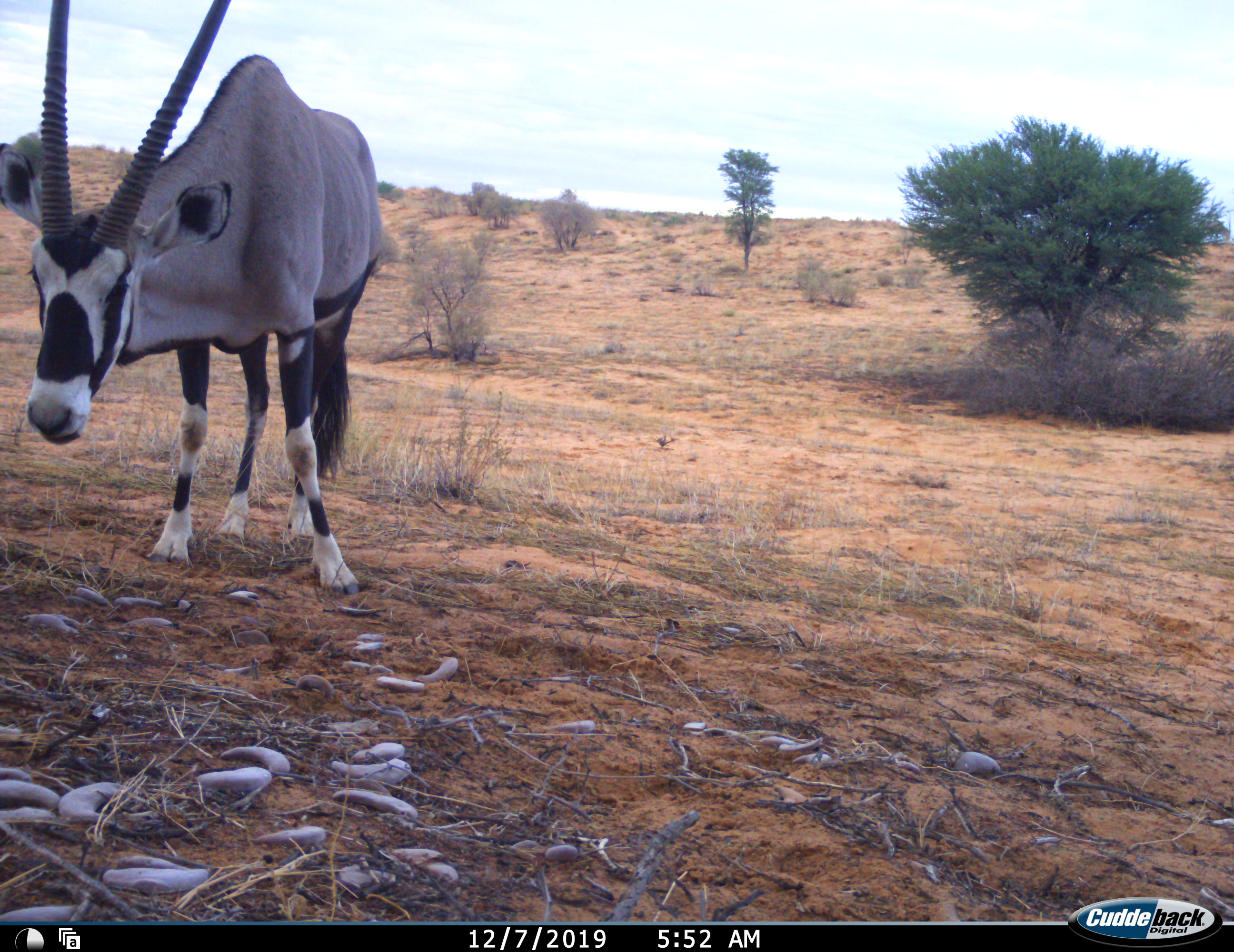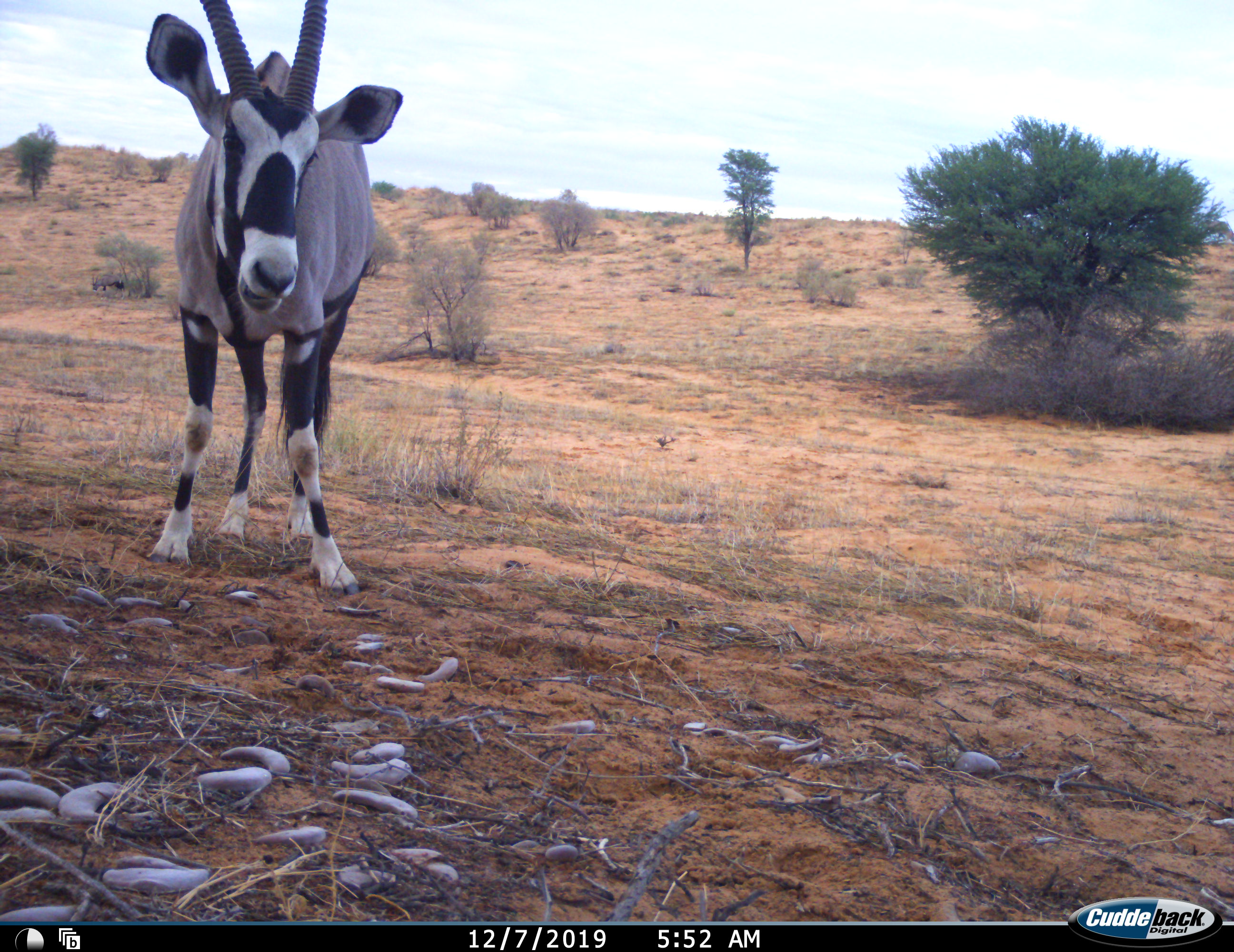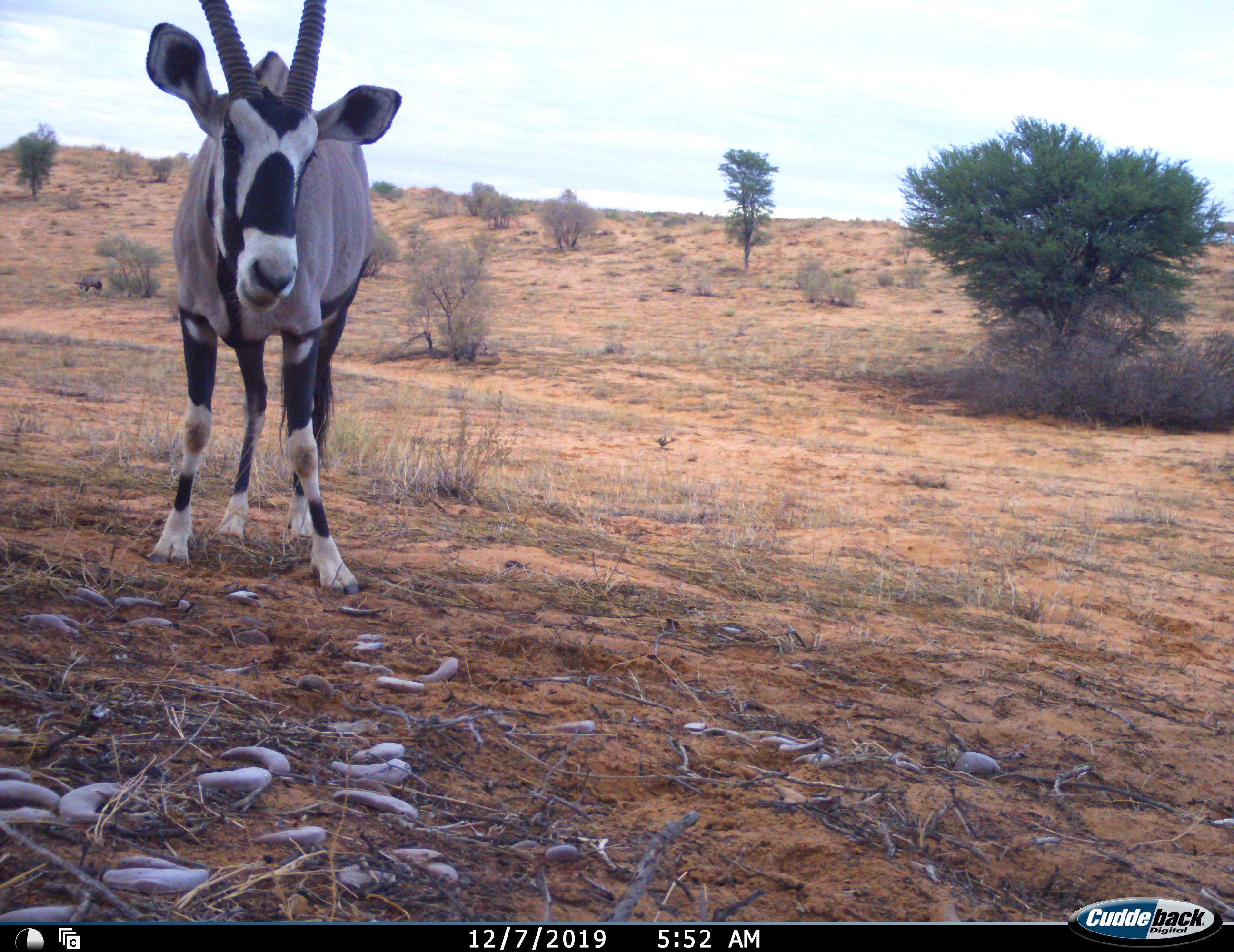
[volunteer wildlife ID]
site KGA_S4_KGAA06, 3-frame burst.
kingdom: Animalia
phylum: Chordata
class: Mammalia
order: Artiodactyla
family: Bovidae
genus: Oryx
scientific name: Oryx gazella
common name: gemsbok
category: oryx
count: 2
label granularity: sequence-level